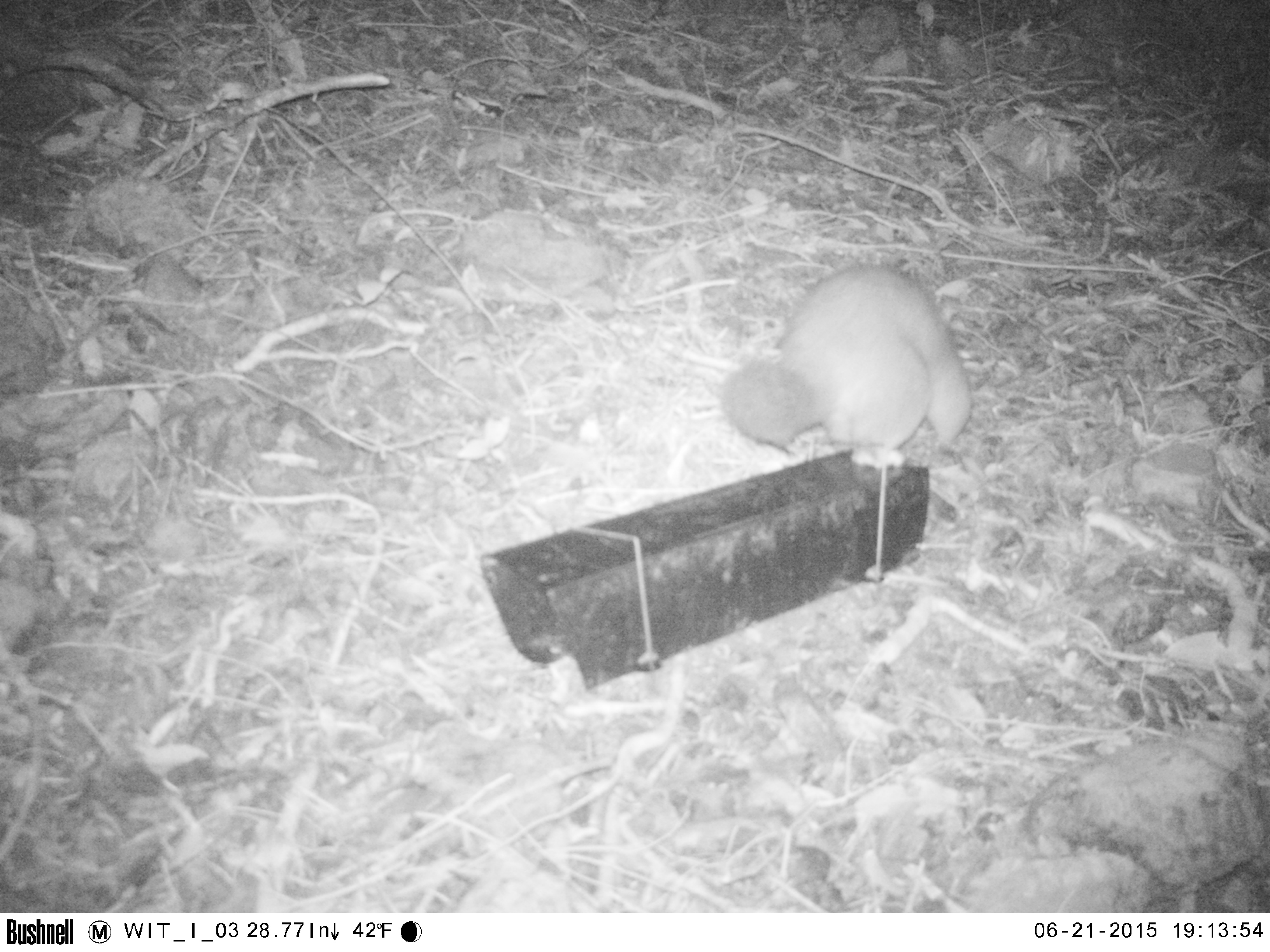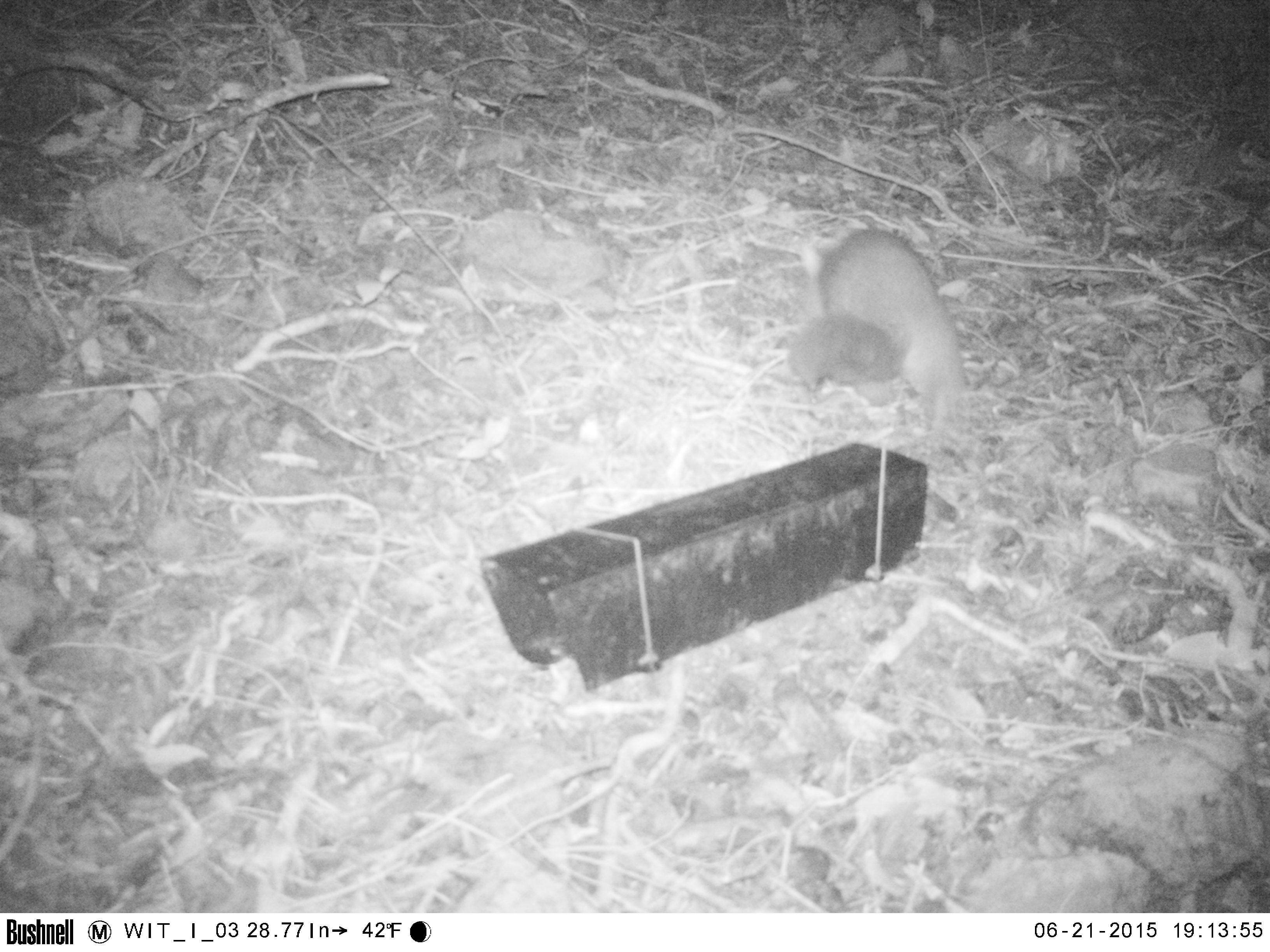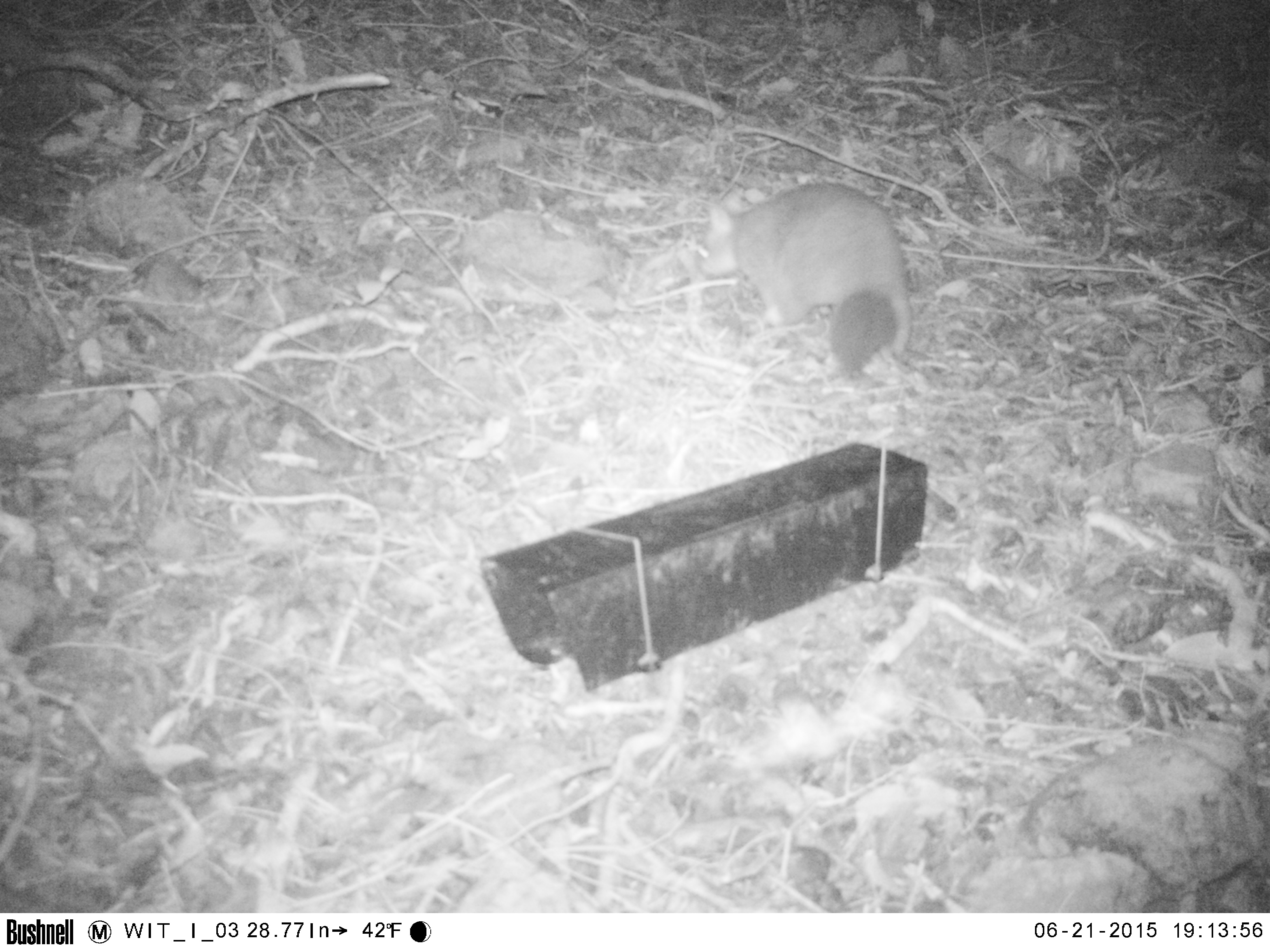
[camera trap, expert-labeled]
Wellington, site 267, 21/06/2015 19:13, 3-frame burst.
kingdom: Animalia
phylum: Chordata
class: Mammalia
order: Didelphimorphia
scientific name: Didelphimorphia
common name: possum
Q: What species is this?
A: Possum (Didelphimorphia).